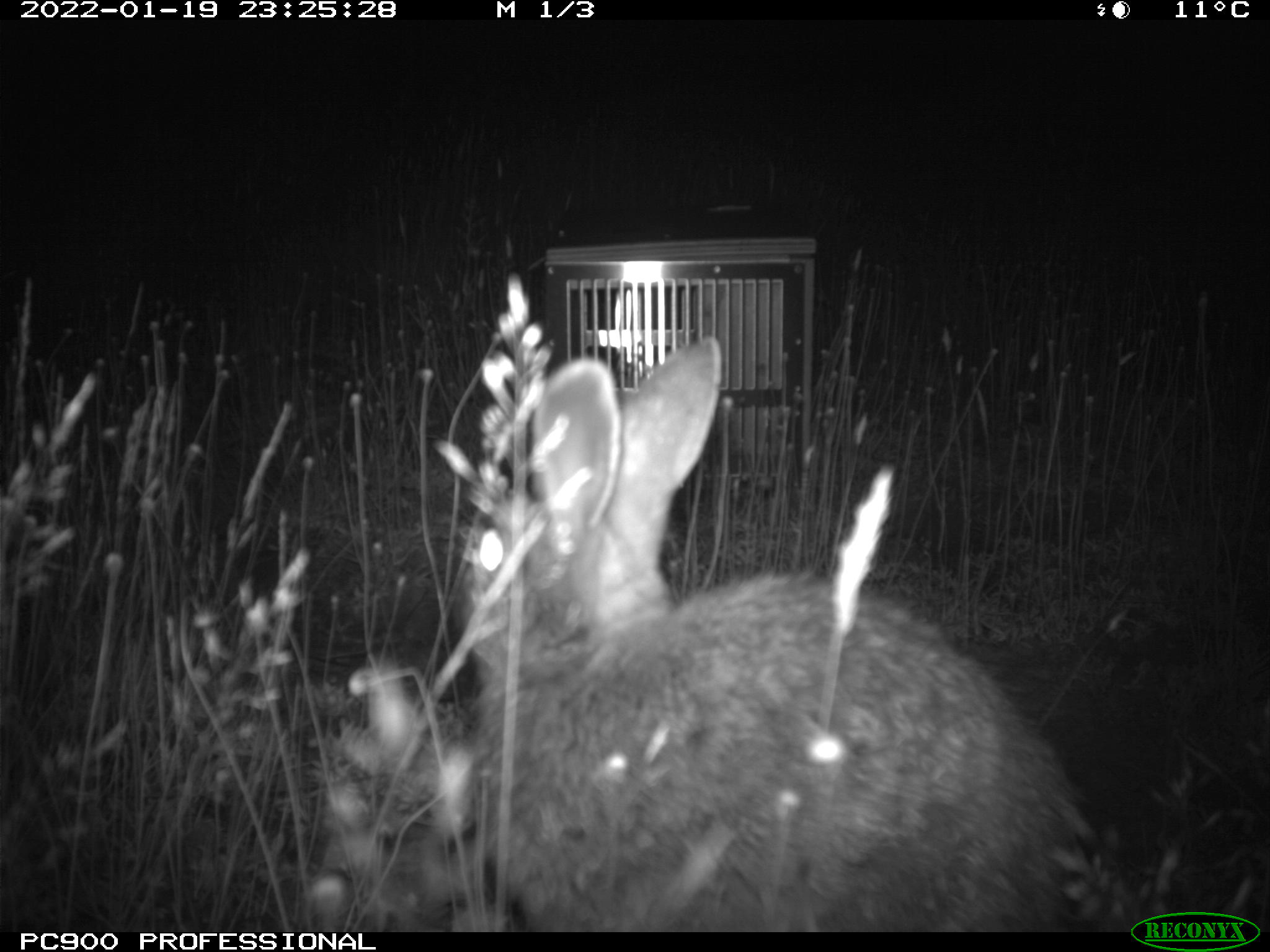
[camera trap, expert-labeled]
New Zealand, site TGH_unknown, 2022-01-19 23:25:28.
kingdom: Animalia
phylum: Chordata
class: Mammalia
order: Lagomorpha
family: Leporidae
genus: Oryctolagus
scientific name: Oryctolagus cuniculus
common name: european rabbit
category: rabbit